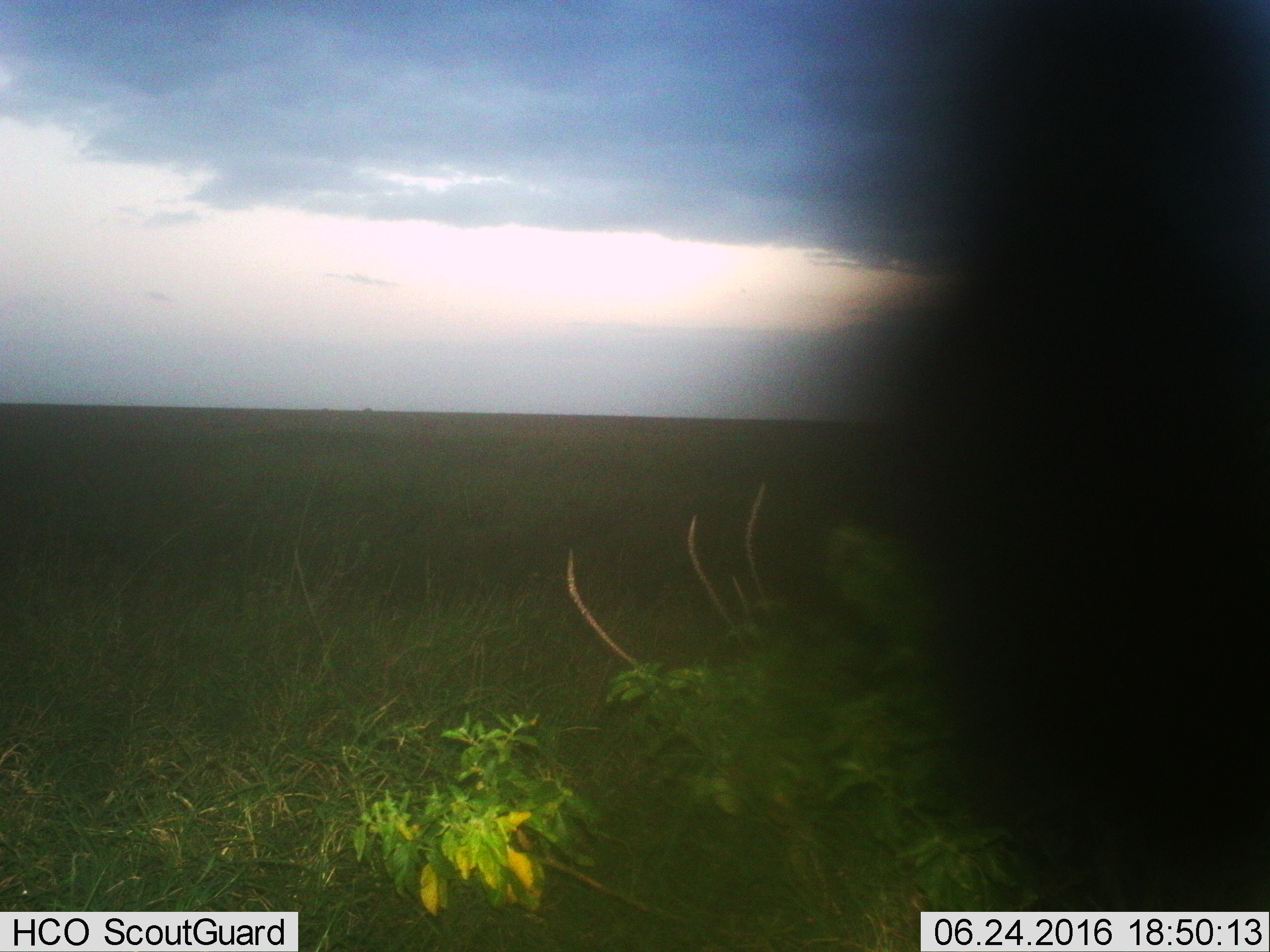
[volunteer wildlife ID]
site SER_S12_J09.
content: unidentified animal